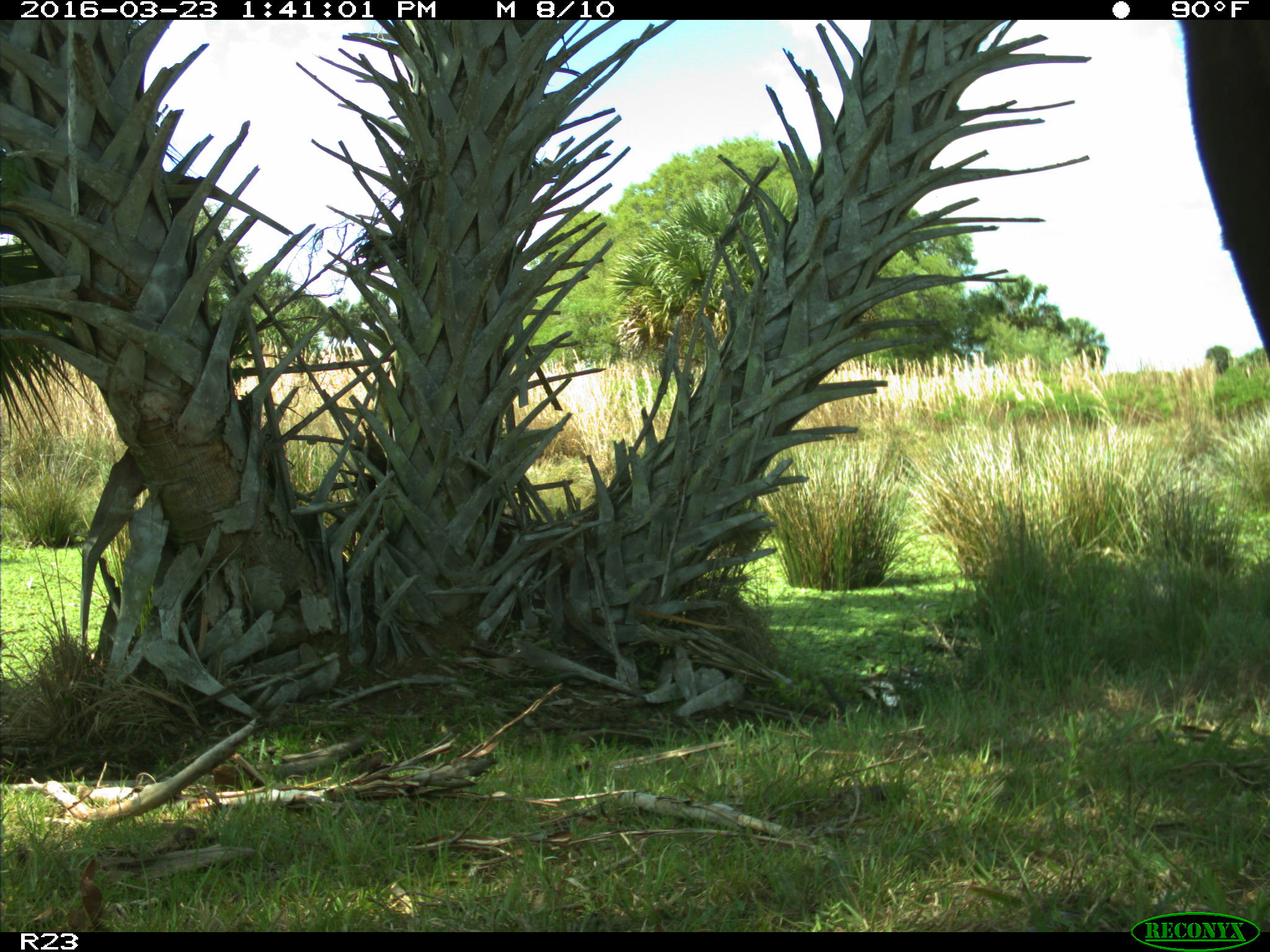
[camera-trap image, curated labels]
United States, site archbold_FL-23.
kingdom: Animalia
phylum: Chordata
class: Mammalia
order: Artiodactyla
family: Bovidae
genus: Bos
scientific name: Bos taurus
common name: domestic cow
Bos taurus (domestic cow).